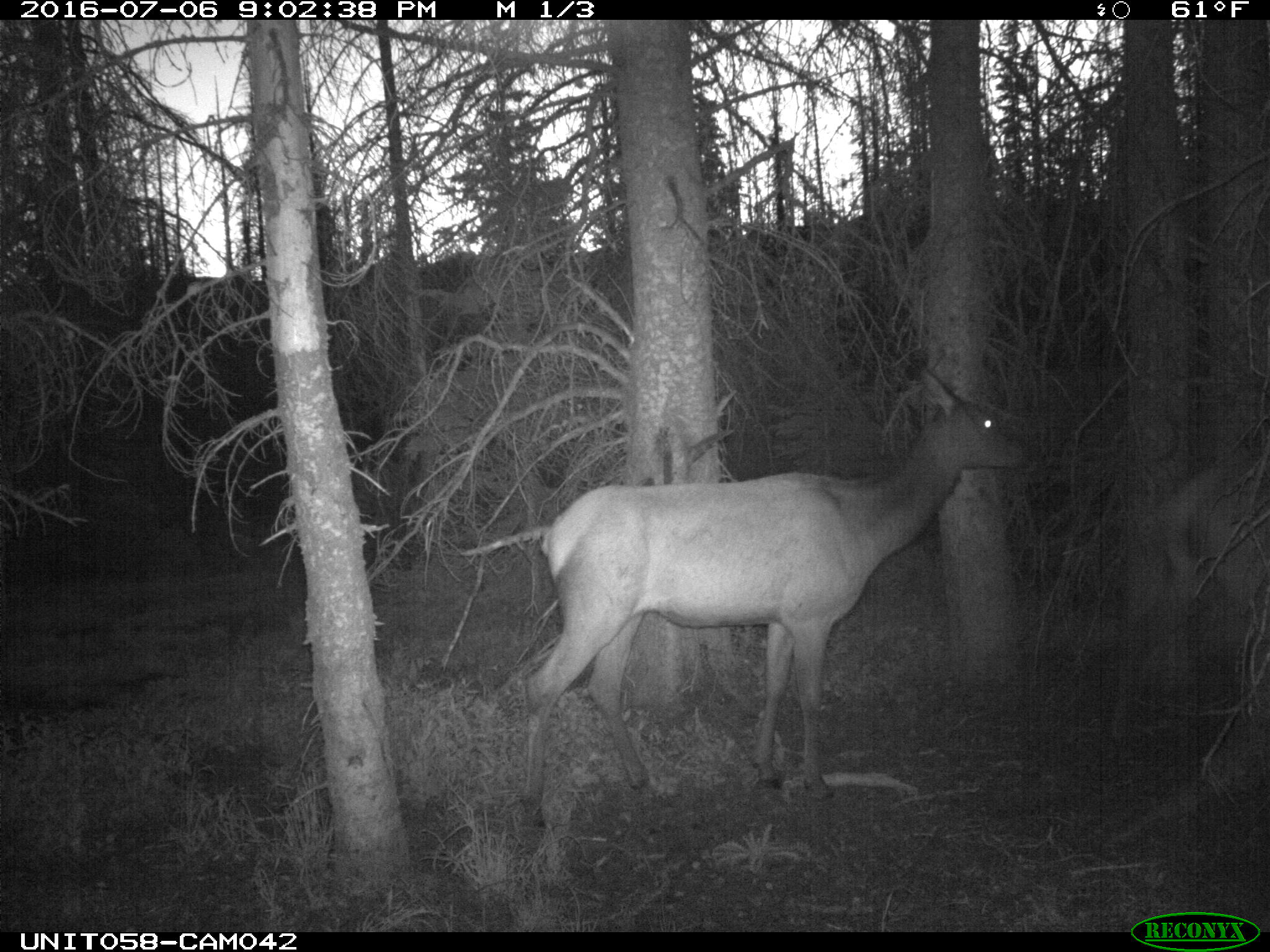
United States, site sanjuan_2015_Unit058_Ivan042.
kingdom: Animalia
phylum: Chordata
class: Mammalia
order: Artiodactyla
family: Cervidae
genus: Cervus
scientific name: Cervus elaphus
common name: red deer